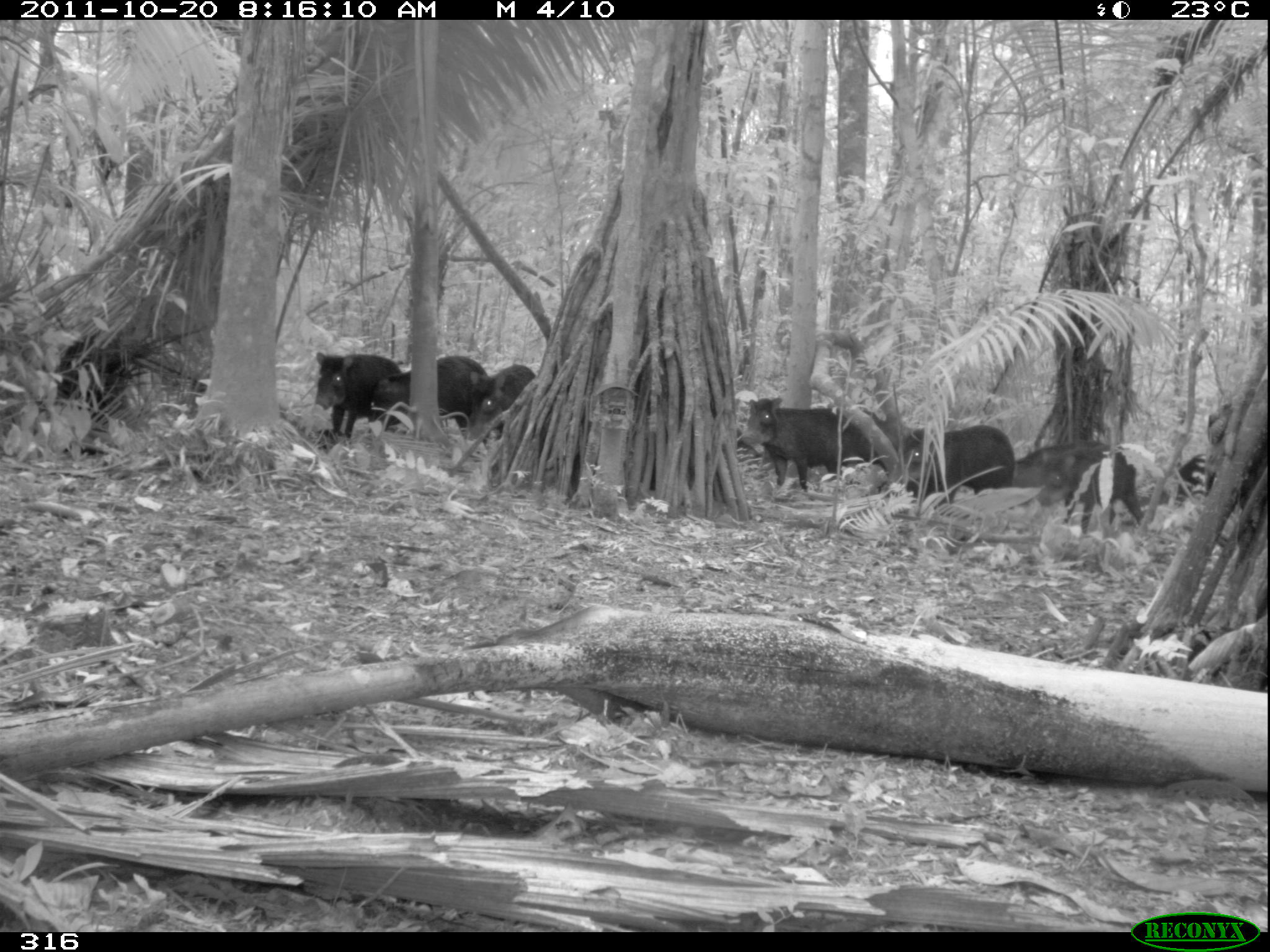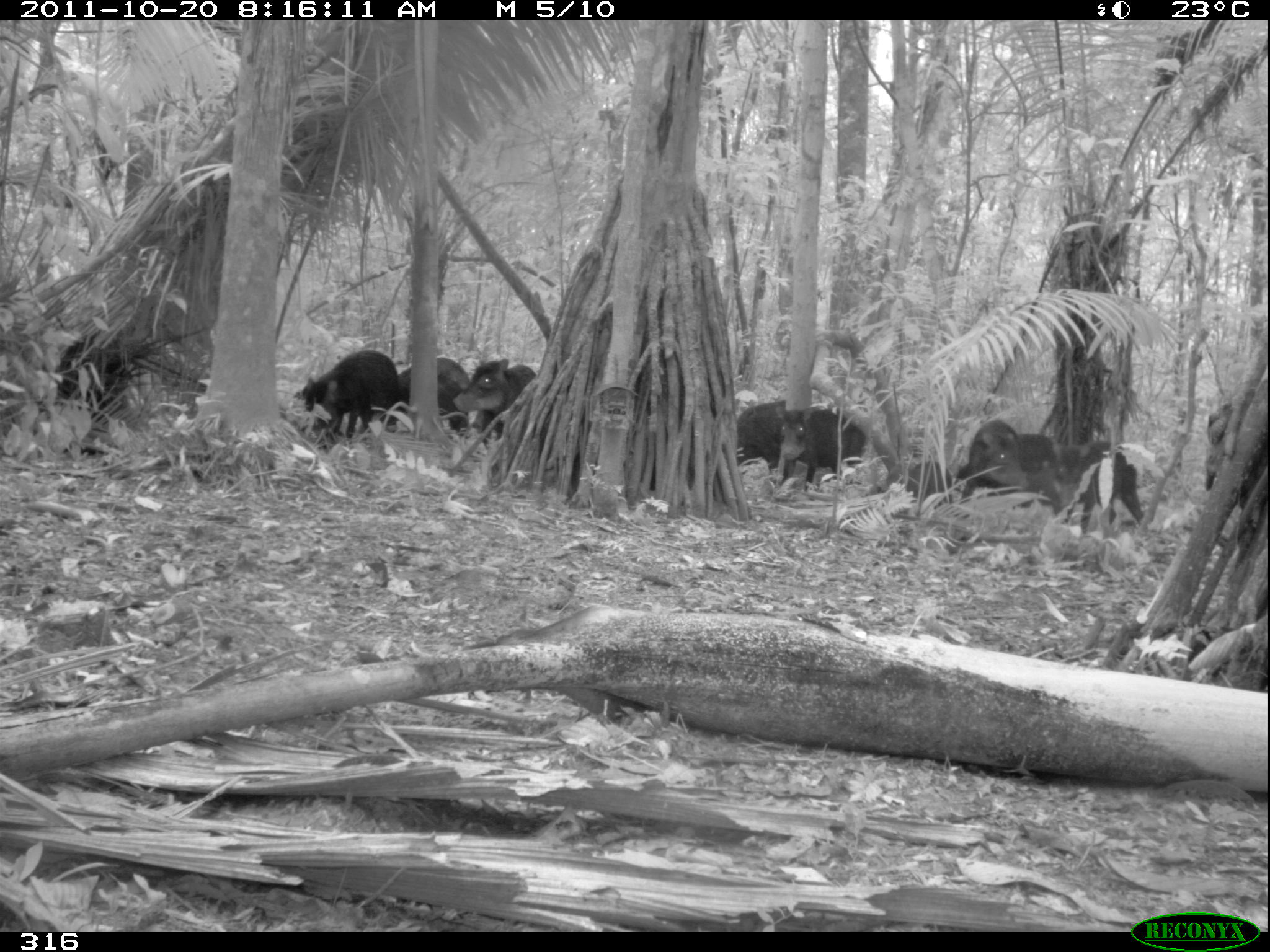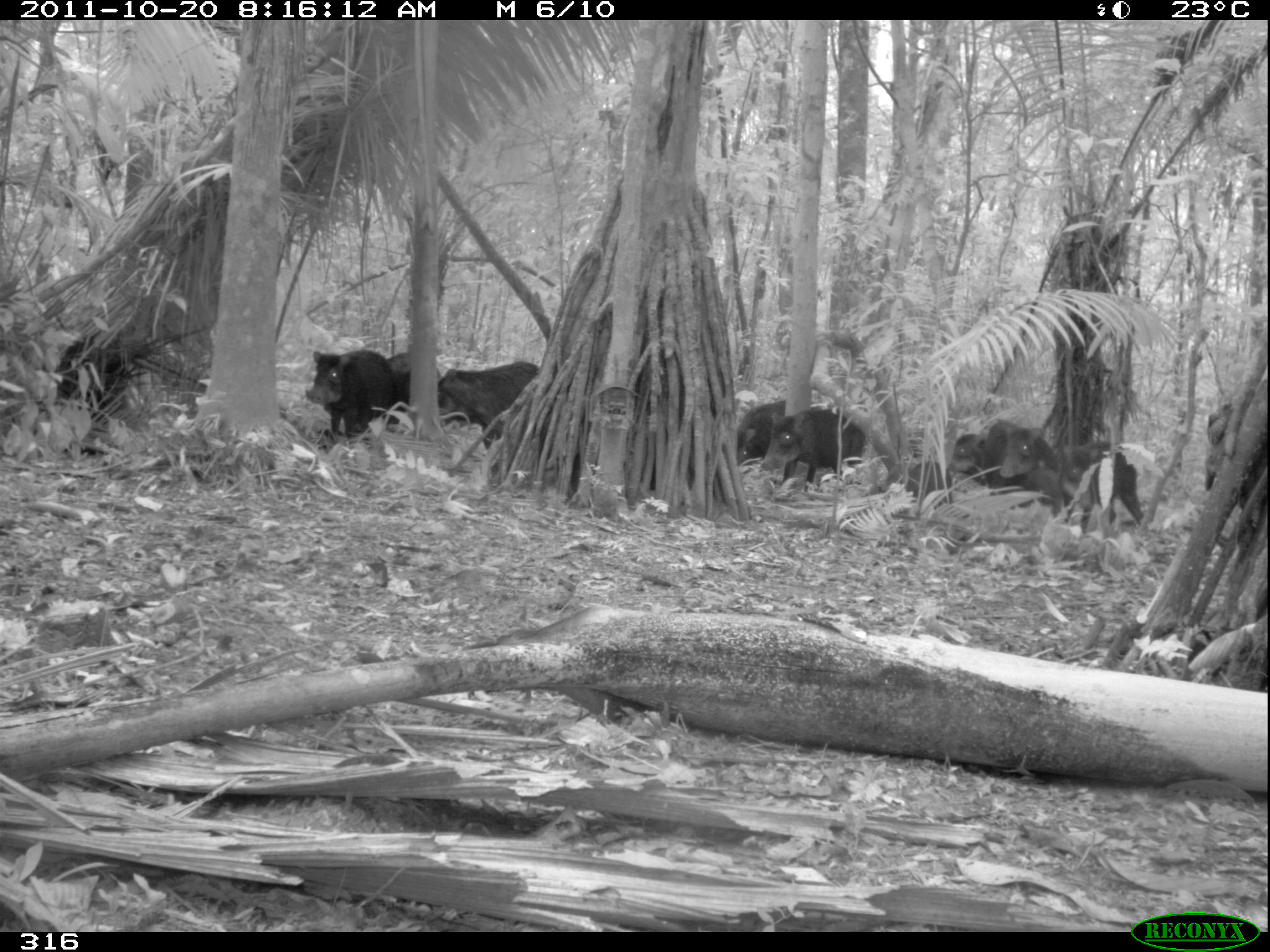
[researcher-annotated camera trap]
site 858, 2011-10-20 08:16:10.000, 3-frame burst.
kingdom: Animalia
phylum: Chordata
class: Mammalia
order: Artiodactyla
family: Tayassuidae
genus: Tayassu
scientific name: Tayassu pecari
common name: white-lipped peccary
Tayassu pecari (white-lipped peccary).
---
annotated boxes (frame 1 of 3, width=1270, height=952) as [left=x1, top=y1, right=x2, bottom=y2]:
tayassu pecari: [left=741, top=395, right=881, bottom=490]; [left=1013, top=438, right=1144, bottom=536]; [left=888, top=425, right=1018, bottom=506]; [left=369, top=354, right=494, bottom=432]; [left=1163, top=447, right=1260, bottom=534]; [left=313, top=350, right=402, bottom=439]; [left=468, top=363, right=534, bottom=426]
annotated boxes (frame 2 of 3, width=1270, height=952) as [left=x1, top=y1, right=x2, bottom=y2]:
tayassu pecari: [left=296, top=345, right=397, bottom=448]; [left=1047, top=434, right=1147, bottom=535]; [left=455, top=344, right=545, bottom=454]; [left=771, top=401, right=871, bottom=493]; [left=373, top=355, right=471, bottom=442]; [left=957, top=416, right=1028, bottom=510]; [left=733, top=394, right=807, bottom=482]; [left=1015, top=427, right=1079, bottom=521]; [left=886, top=456, right=961, bottom=513]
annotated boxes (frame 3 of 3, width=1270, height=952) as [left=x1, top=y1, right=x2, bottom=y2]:
tayassu pecari: [left=996, top=416, right=1148, bottom=535]; [left=429, top=361, right=554, bottom=478]; [left=926, top=410, right=1040, bottom=512]; [left=721, top=393, right=837, bottom=492]; [left=757, top=407, right=874, bottom=501]; [left=302, top=348, right=407, bottom=443]; [left=373, top=342, right=444, bottom=441]